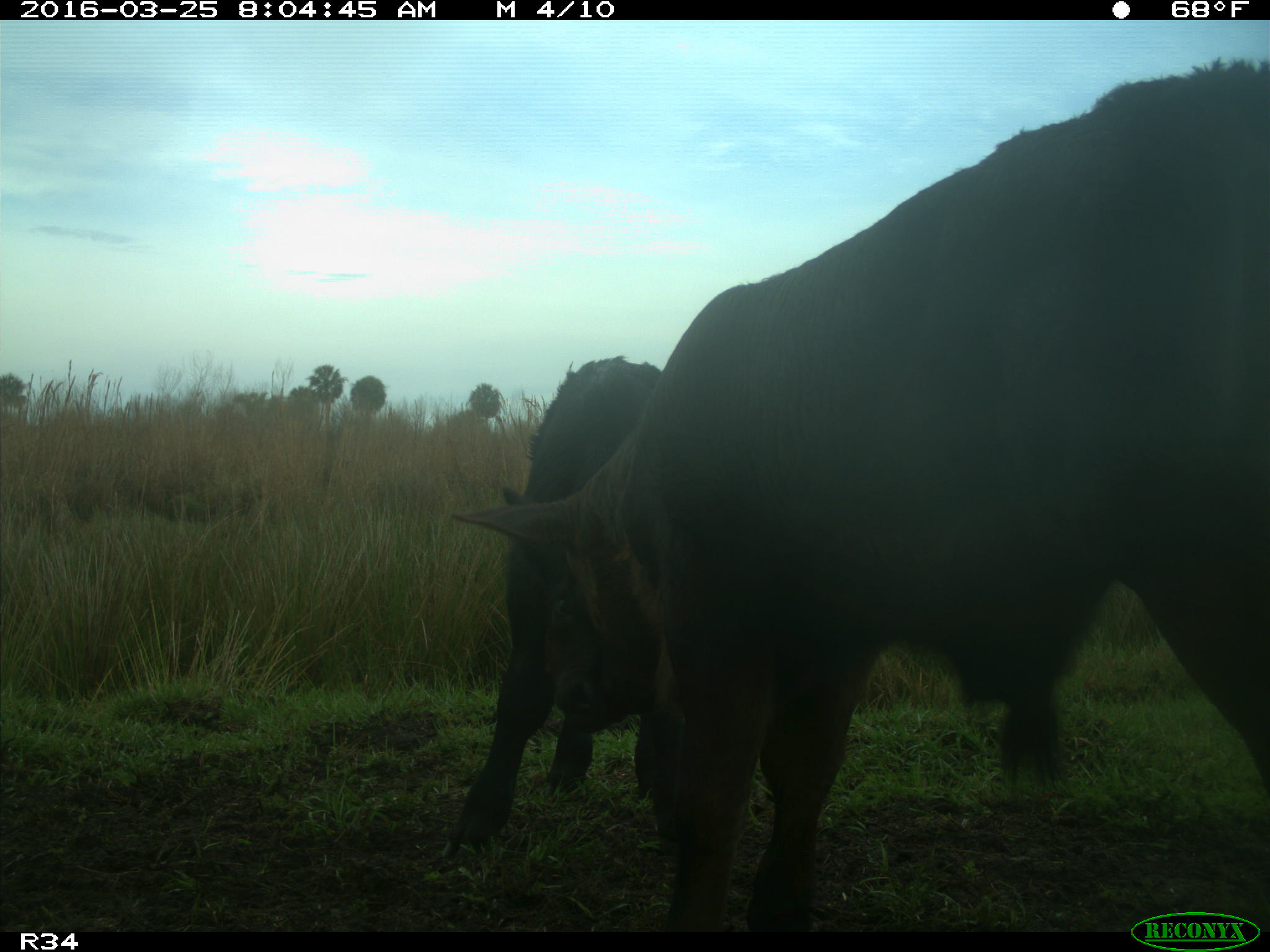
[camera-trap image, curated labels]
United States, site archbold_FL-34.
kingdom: Animalia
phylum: Chordata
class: Mammalia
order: Artiodactyla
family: Bovidae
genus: Bos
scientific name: Bos taurus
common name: domestic cow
Bos taurus (domestic cow).